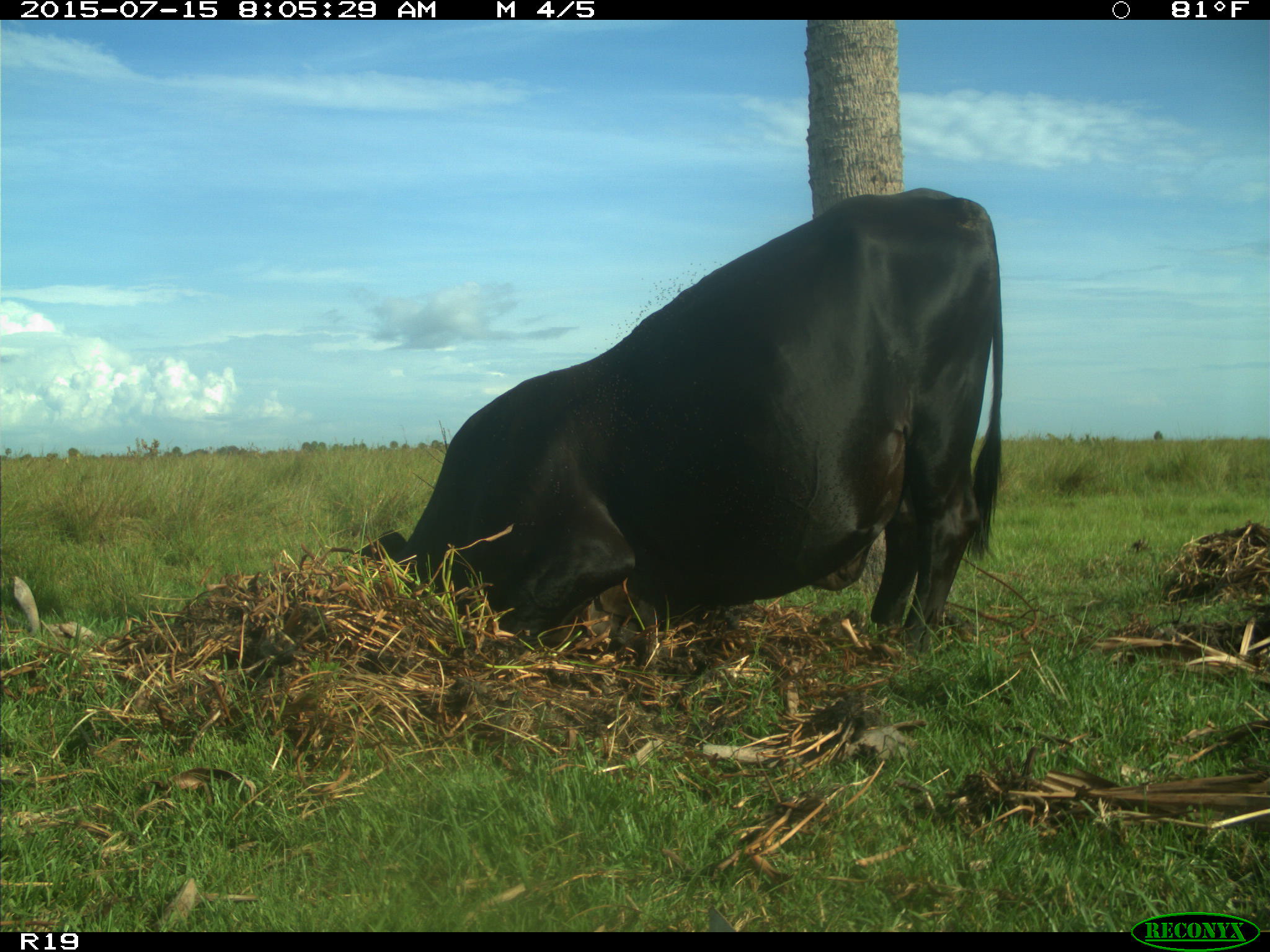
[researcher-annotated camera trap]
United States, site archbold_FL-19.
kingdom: Animalia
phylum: Chordata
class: Mammalia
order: Artiodactyla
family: Bovidae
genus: Bos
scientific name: Bos taurus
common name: domestic cow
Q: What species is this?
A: Bos taurus (domestic cow).